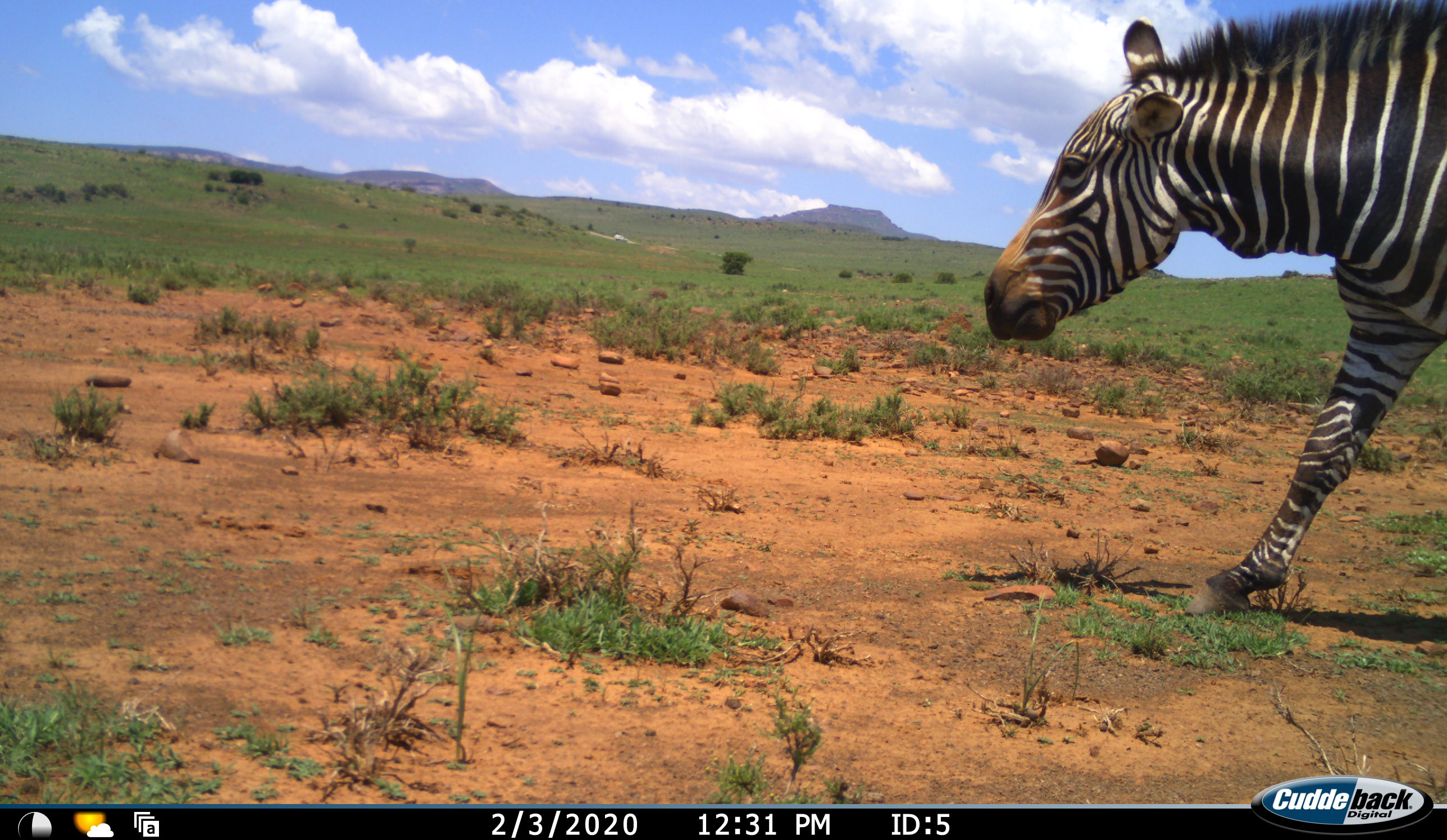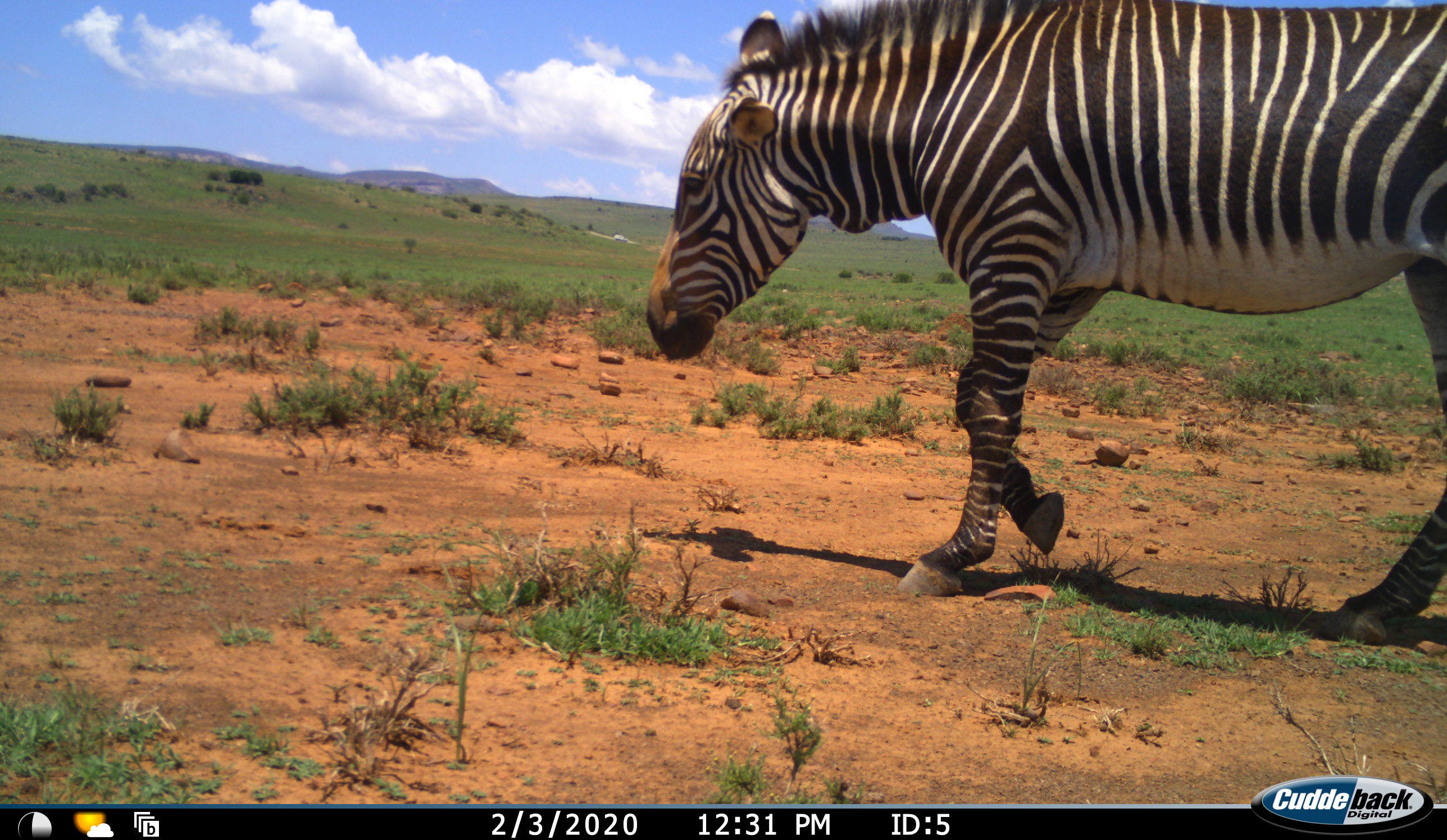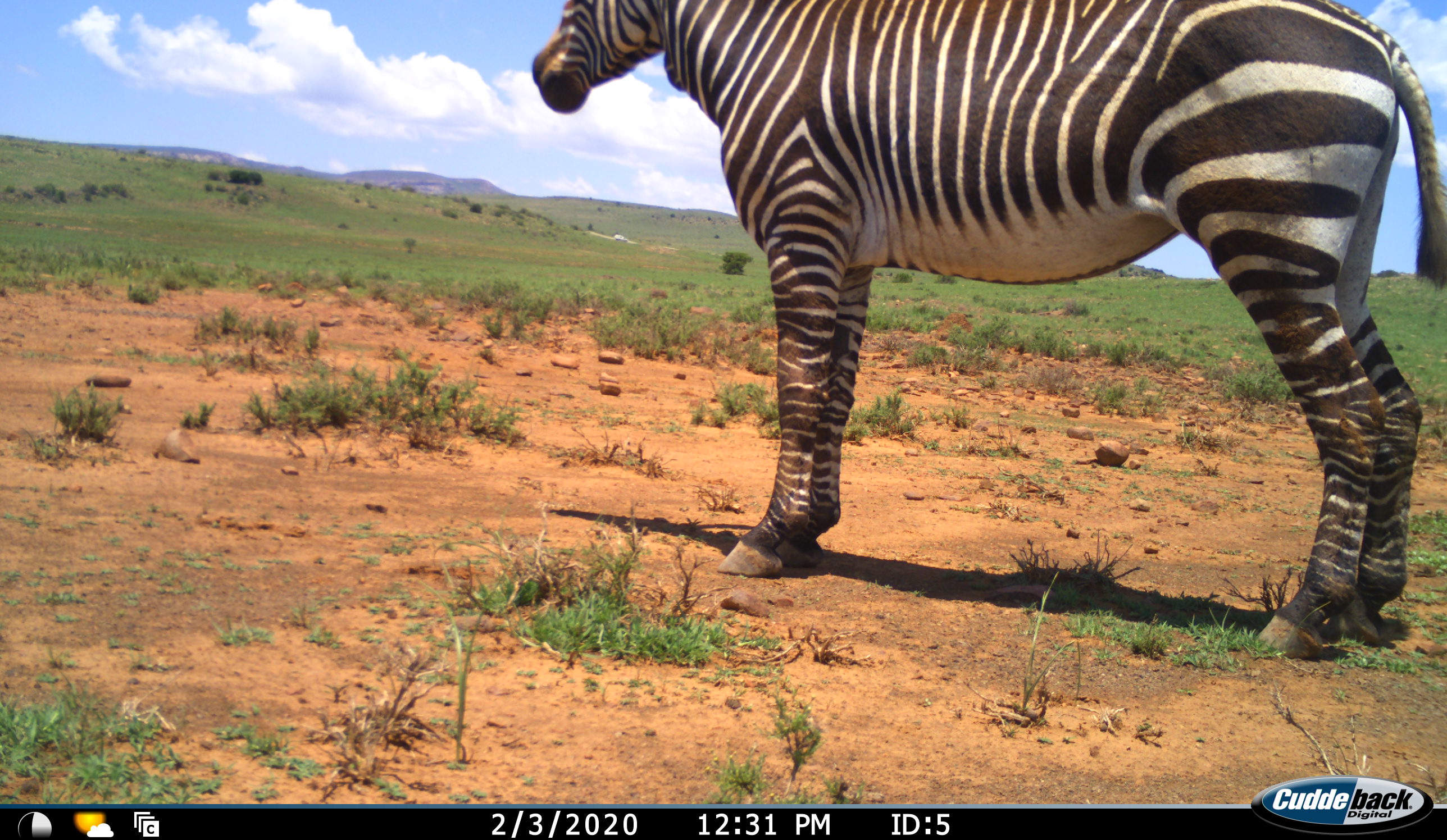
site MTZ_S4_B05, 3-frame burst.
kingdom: Animalia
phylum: Chordata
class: Mammalia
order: Perissodactyla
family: Equidae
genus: Equus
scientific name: Equus zebra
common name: mountain zebra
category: zebramountain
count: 1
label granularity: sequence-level